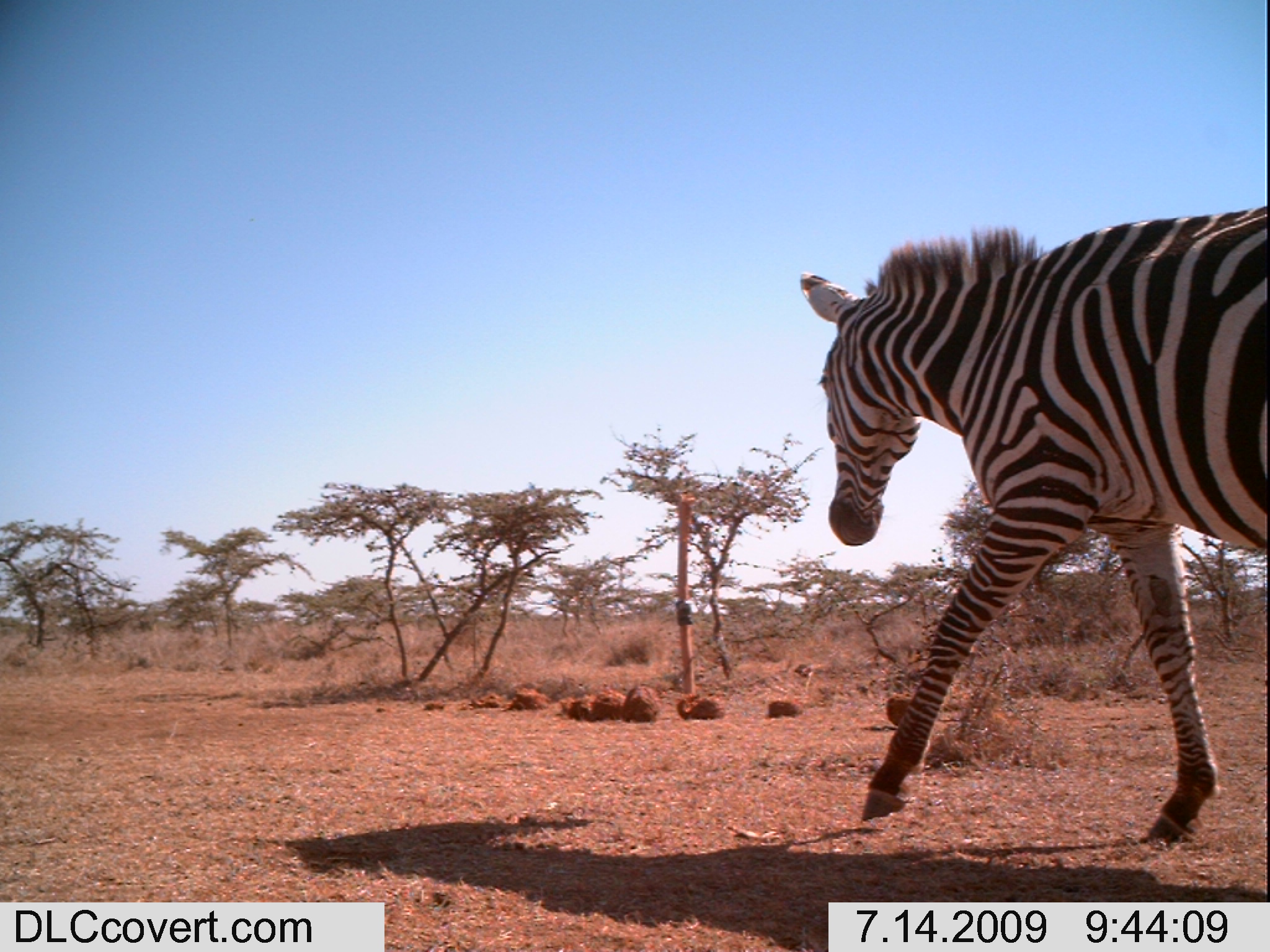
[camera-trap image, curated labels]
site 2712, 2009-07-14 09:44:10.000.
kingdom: Animalia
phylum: Chordata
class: Mammalia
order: Perissodactyla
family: Equidae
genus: Equus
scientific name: Equus quagga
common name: plains zebra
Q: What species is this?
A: Equus quagga (plains zebra).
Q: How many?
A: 1.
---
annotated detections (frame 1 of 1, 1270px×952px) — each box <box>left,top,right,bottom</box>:
equus quagga: <box>795,204,1270,844</box>